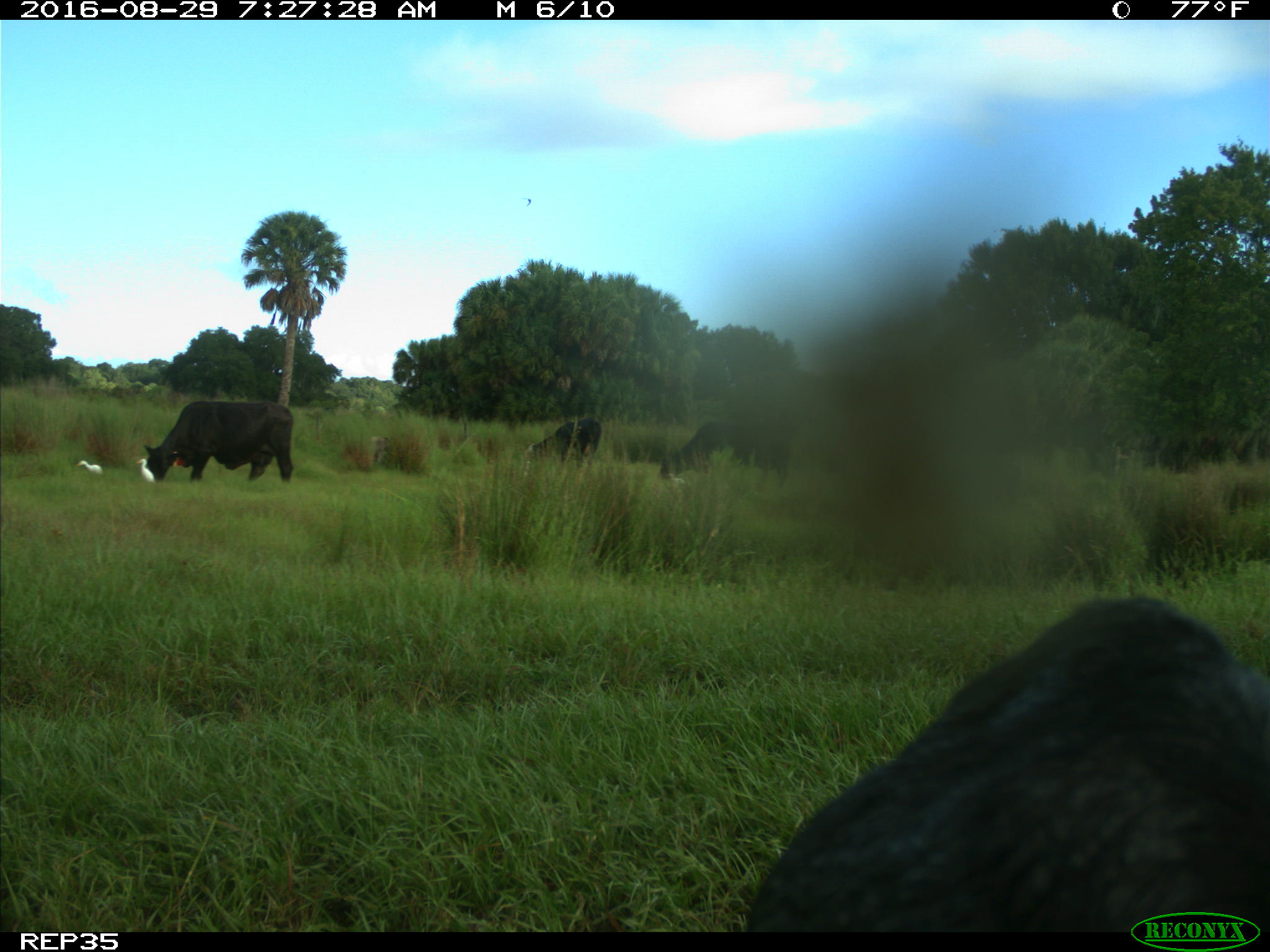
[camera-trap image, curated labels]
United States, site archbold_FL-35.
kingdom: Animalia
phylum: Chordata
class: Mammalia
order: Artiodactyla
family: Suidae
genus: Sus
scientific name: Sus scrofa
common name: wild boar